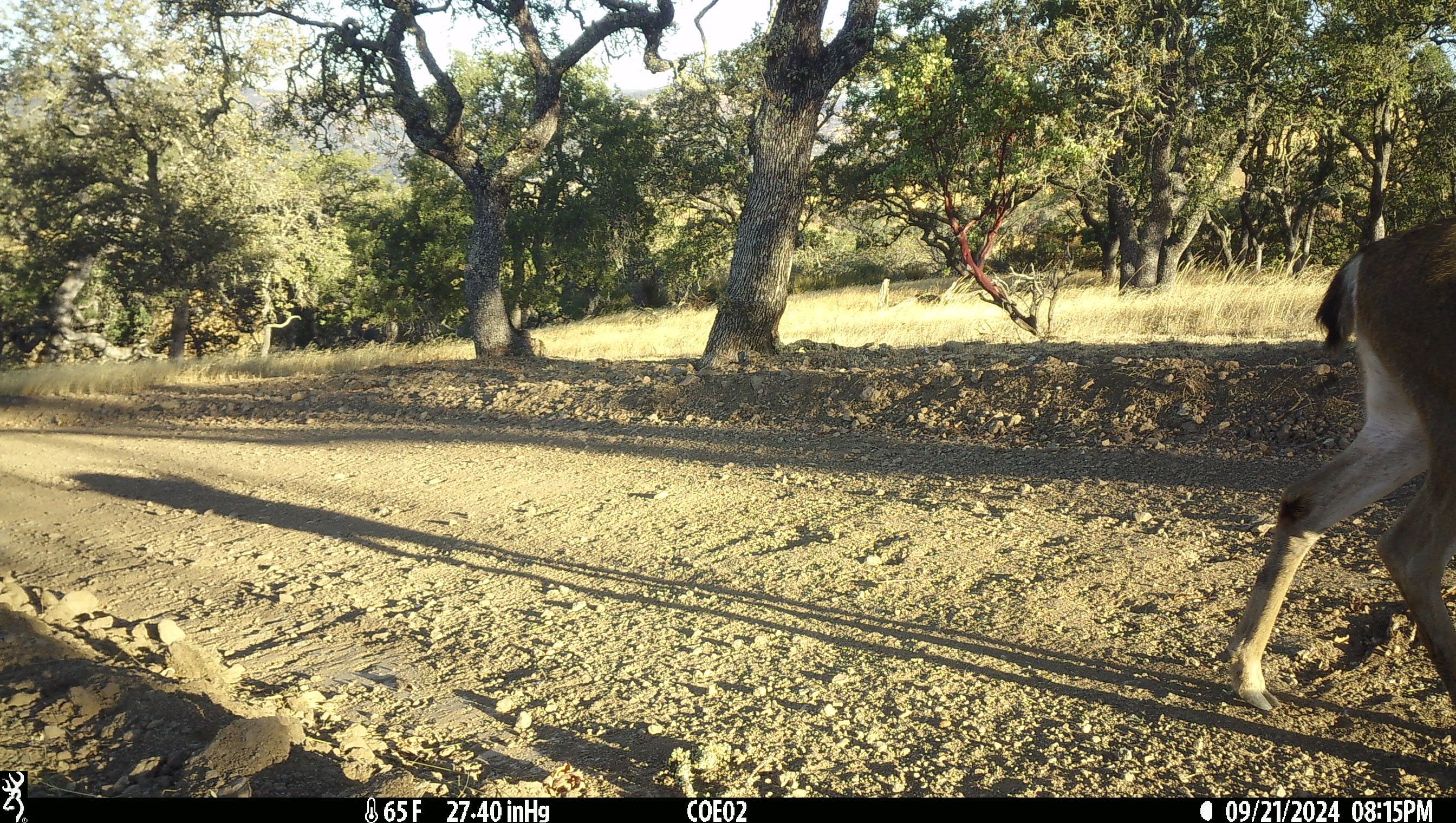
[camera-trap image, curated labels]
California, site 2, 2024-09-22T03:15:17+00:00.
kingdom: Animalia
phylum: Chordata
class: Mammalia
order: Artiodactyla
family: Cervidae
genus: Odocoileus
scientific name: Odocoileus hemionus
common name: mule deer